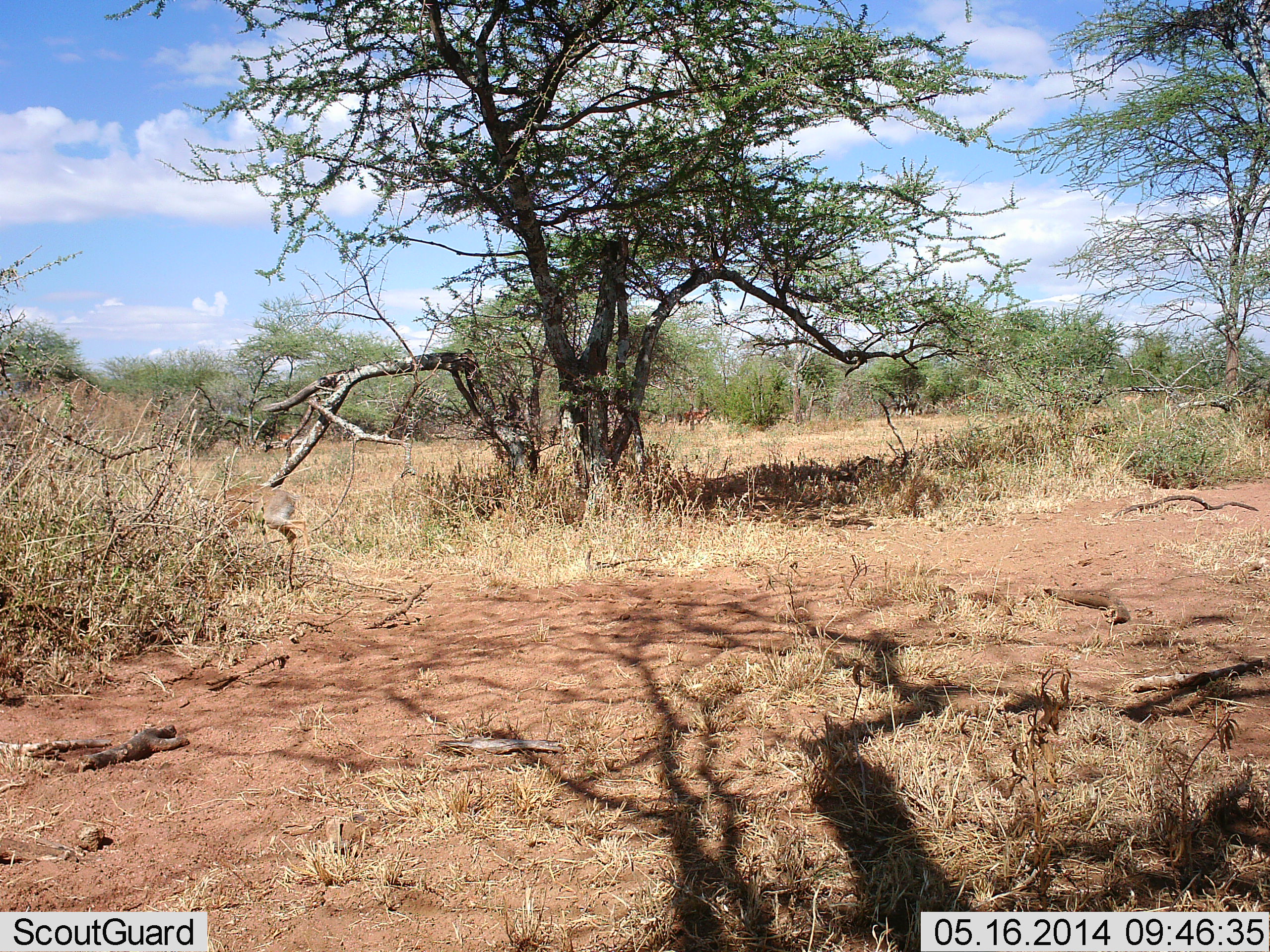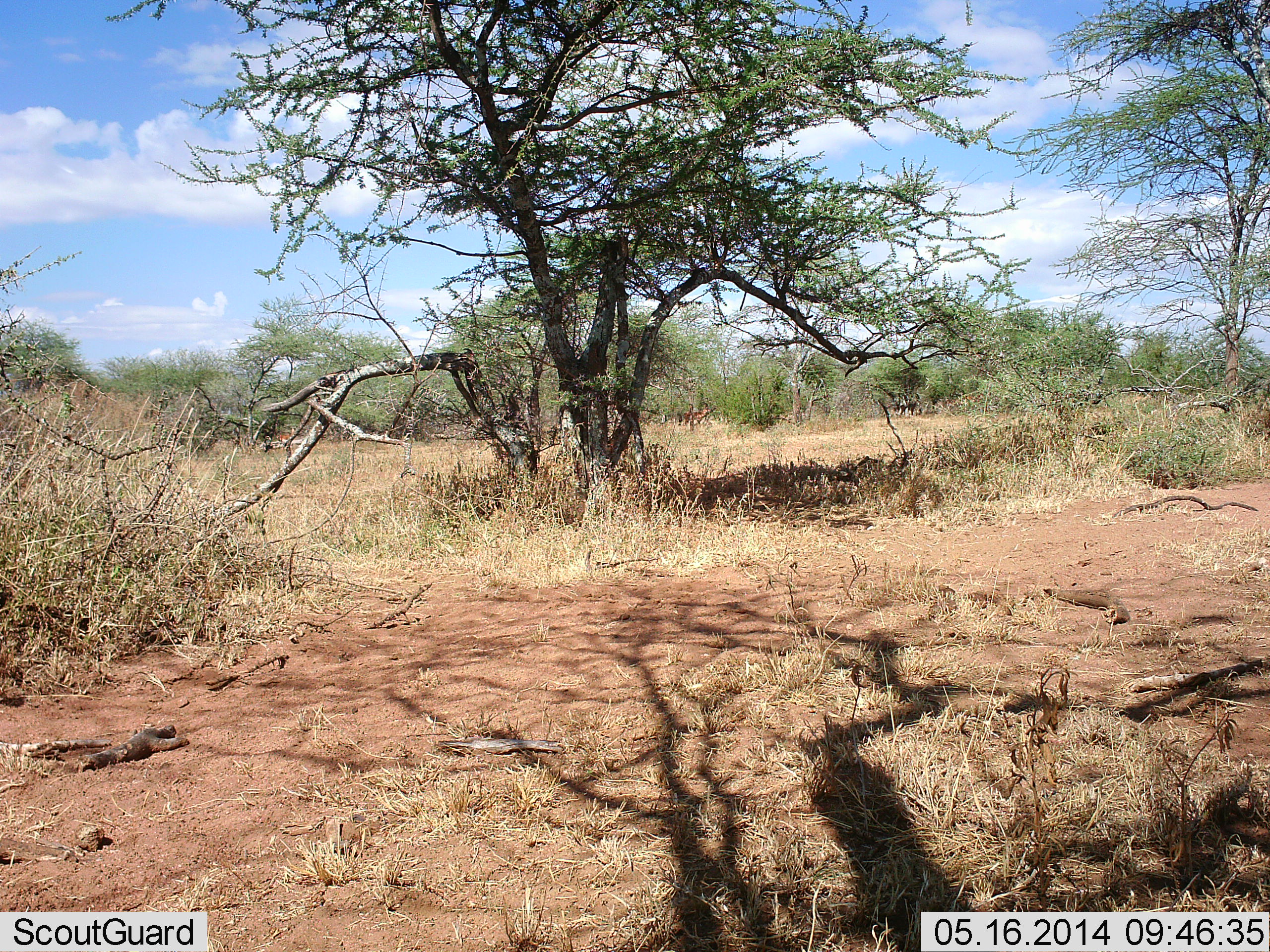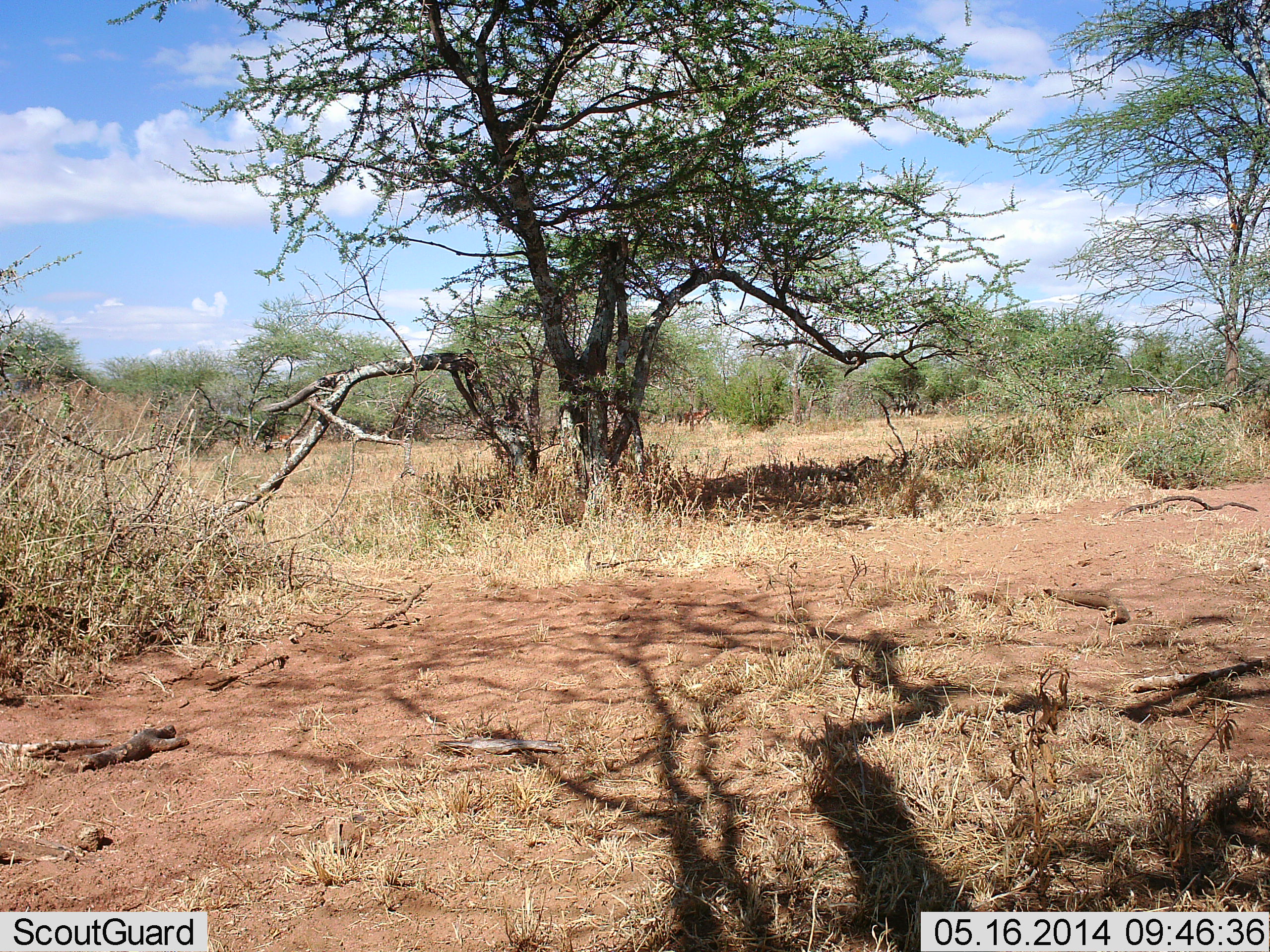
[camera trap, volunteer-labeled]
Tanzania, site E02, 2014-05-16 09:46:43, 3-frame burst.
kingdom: Animalia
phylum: Chordata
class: Mammalia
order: Artiodactyla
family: Bovidae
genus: Madoqua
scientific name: Madoqua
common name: dikdik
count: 1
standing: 0%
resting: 0%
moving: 100%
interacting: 0%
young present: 0%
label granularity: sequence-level